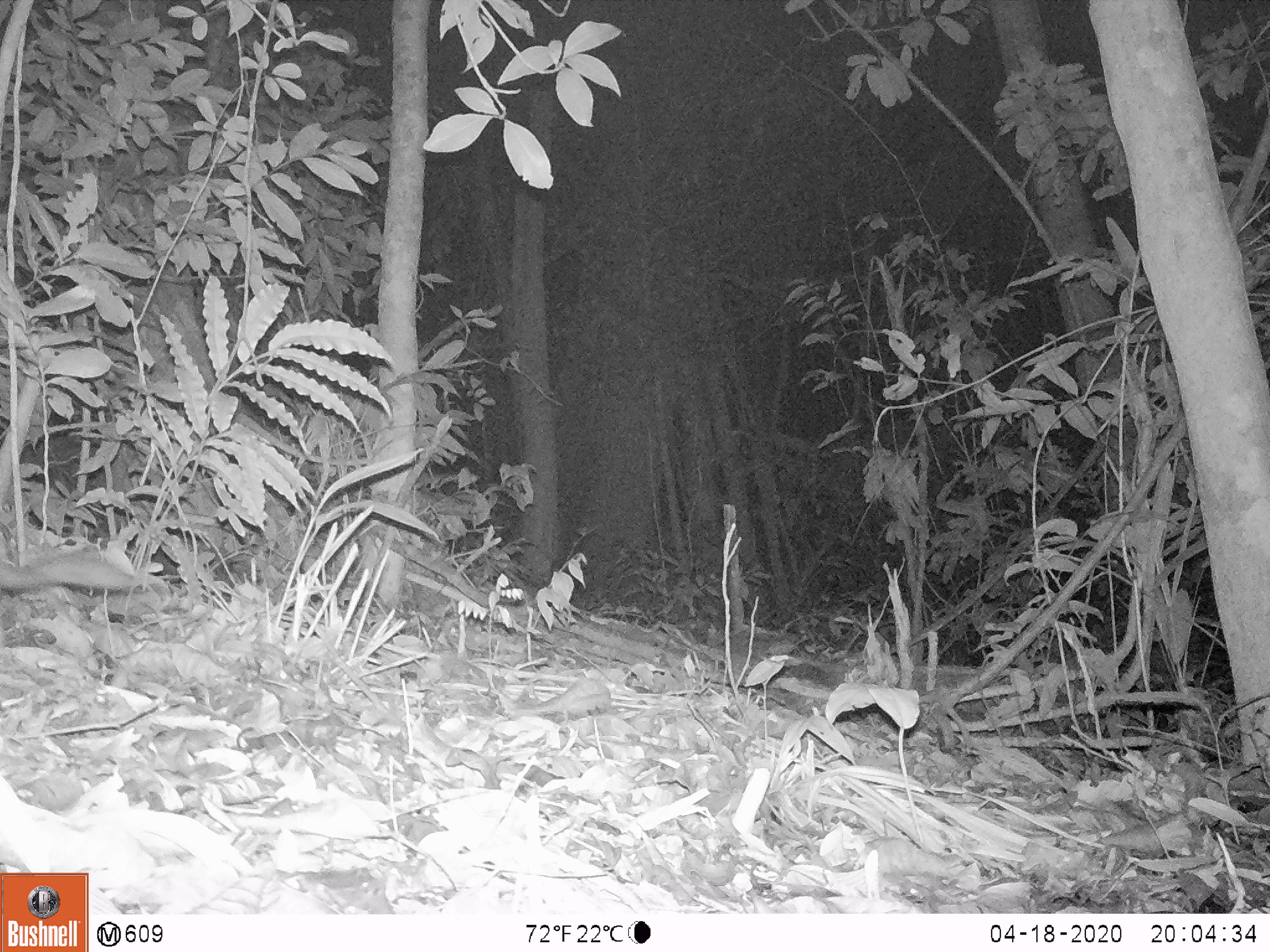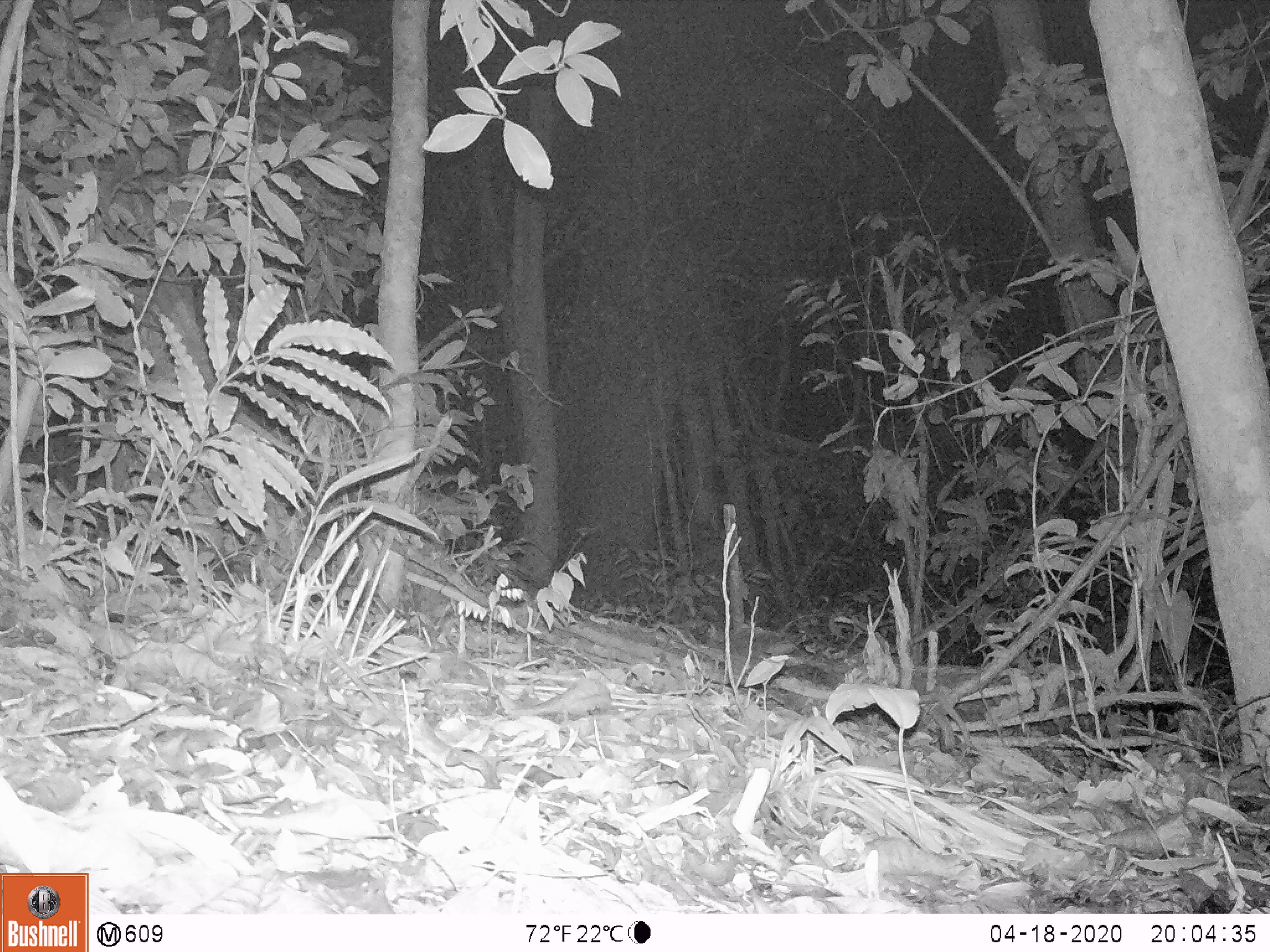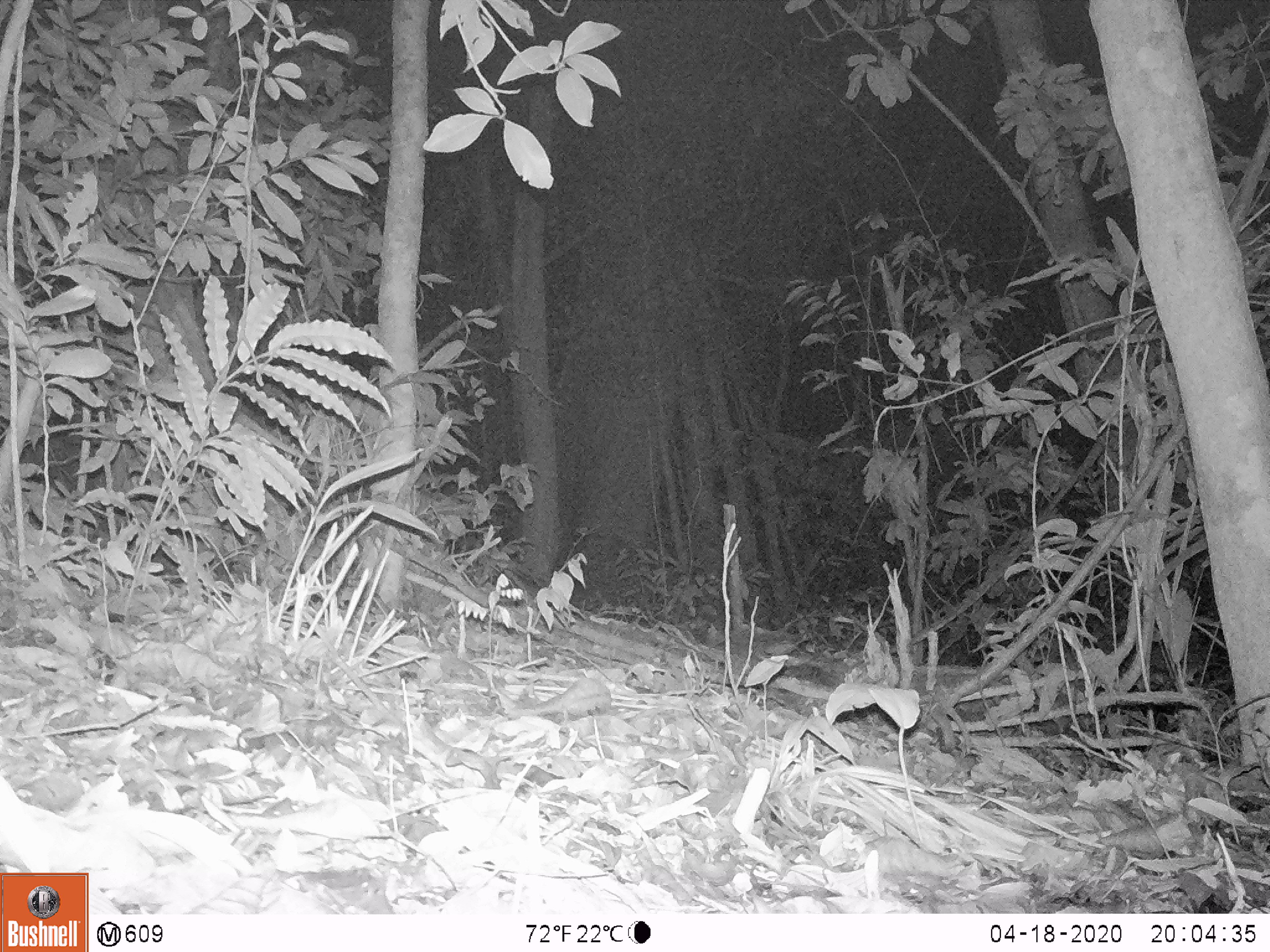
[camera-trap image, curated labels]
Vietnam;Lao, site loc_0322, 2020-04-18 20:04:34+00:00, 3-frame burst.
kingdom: Animalia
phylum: Chordata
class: Mammalia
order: Carnivora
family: Mustelidae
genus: Melogale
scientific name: Melogale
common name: ferret badger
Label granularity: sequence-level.